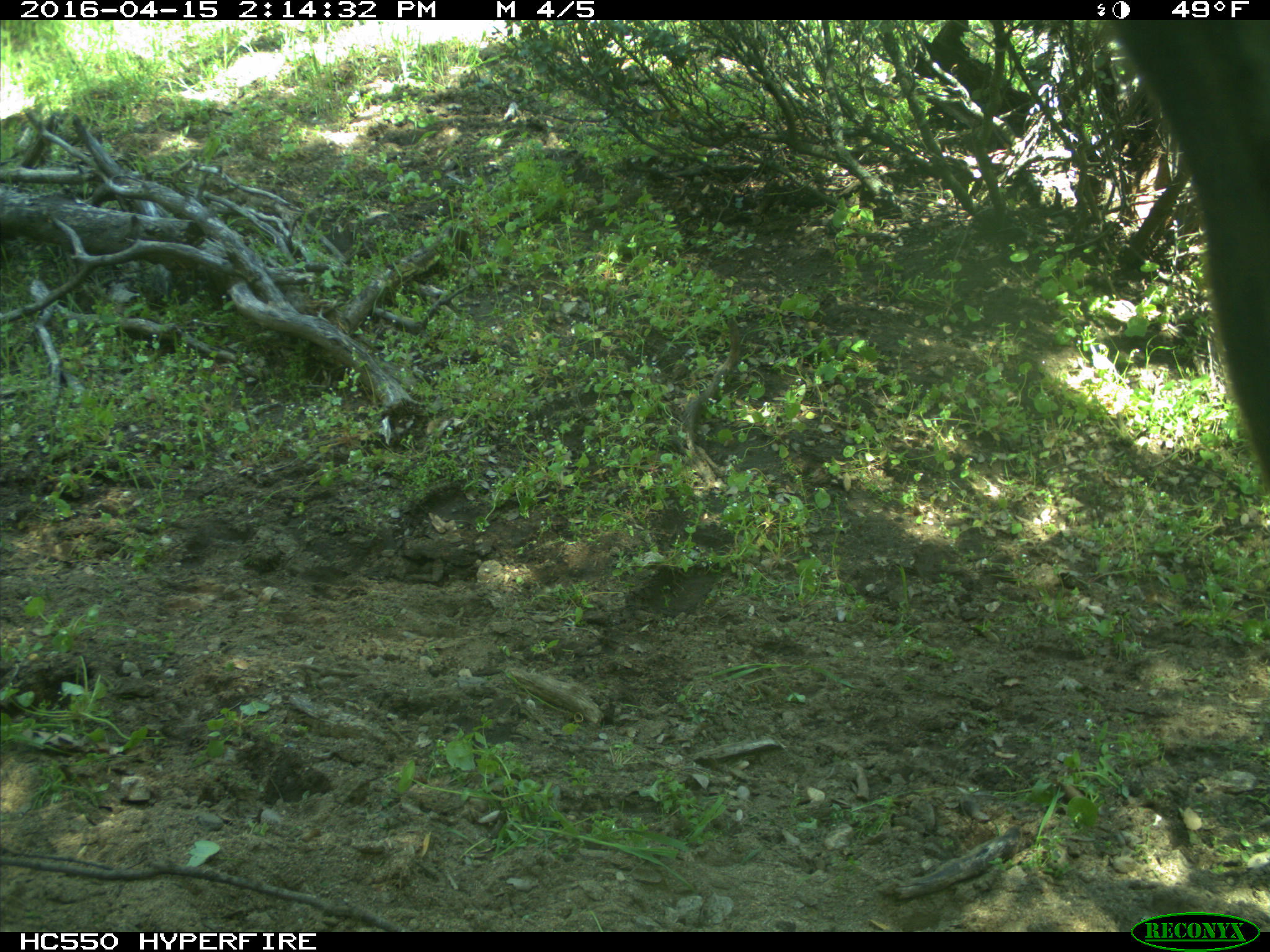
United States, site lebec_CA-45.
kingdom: Animalia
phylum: Chordata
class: Mammalia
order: Artiodactyla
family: Bovidae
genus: Bos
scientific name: Bos taurus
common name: domestic cow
Bos taurus (domestic cow).